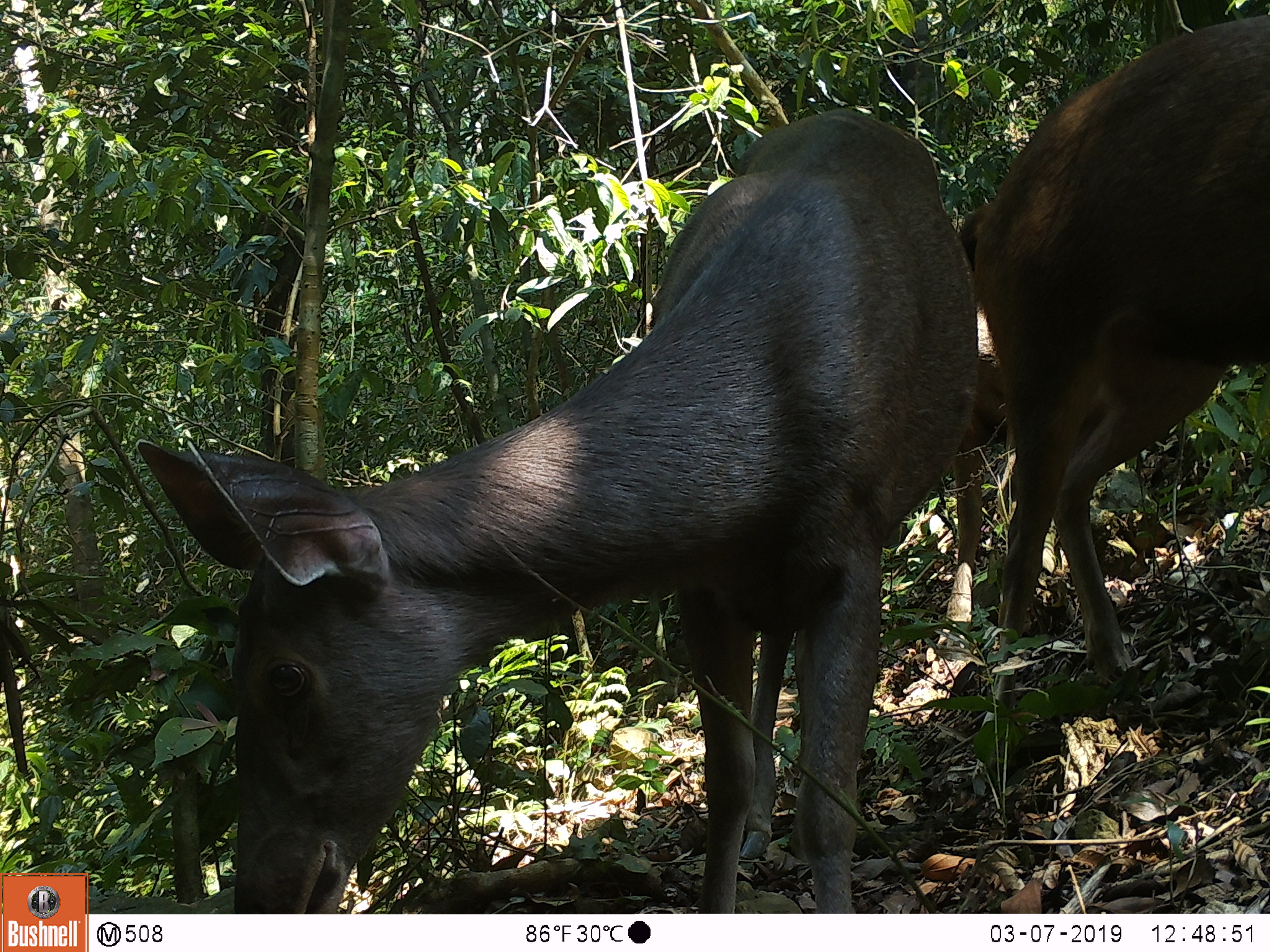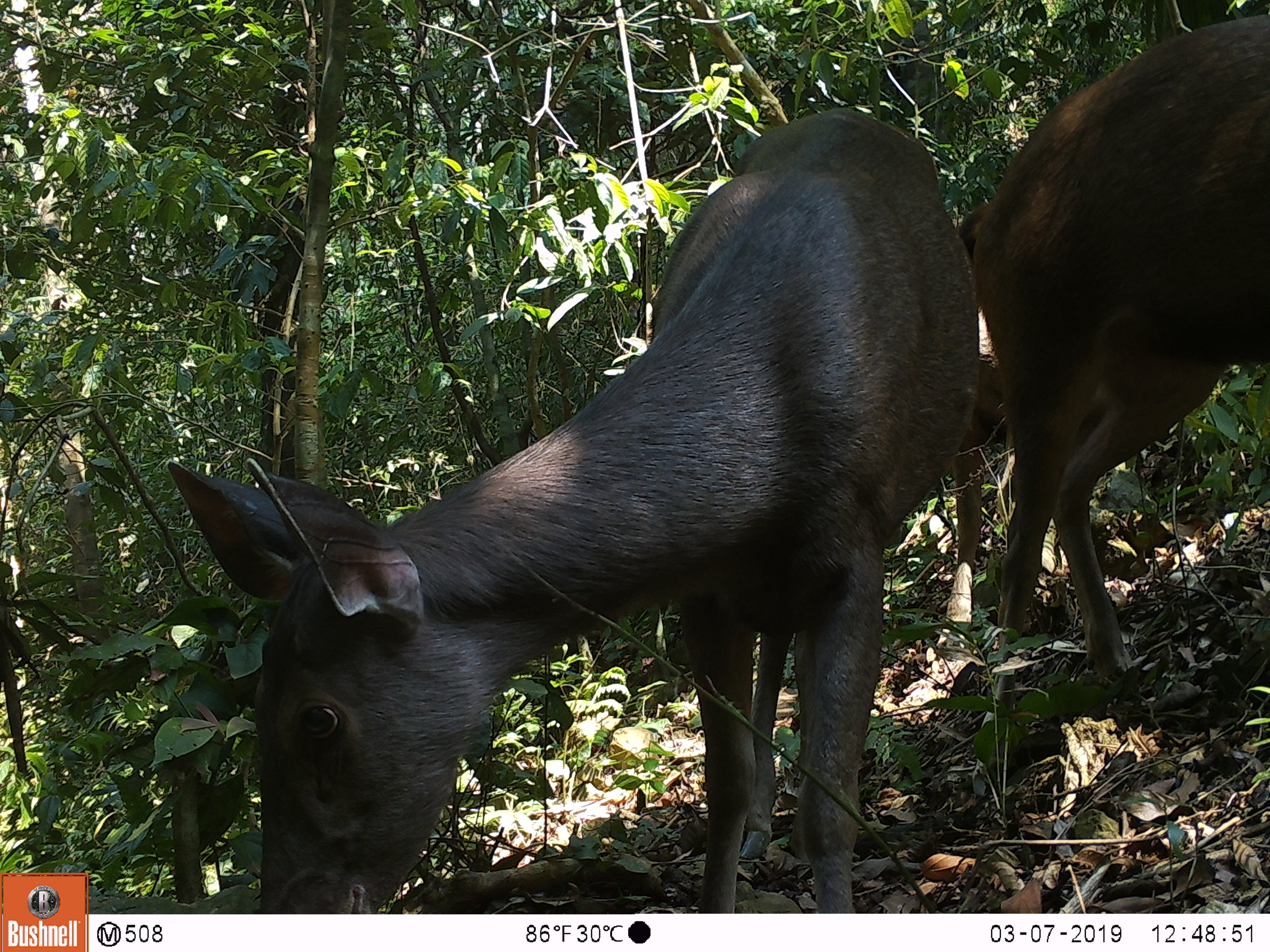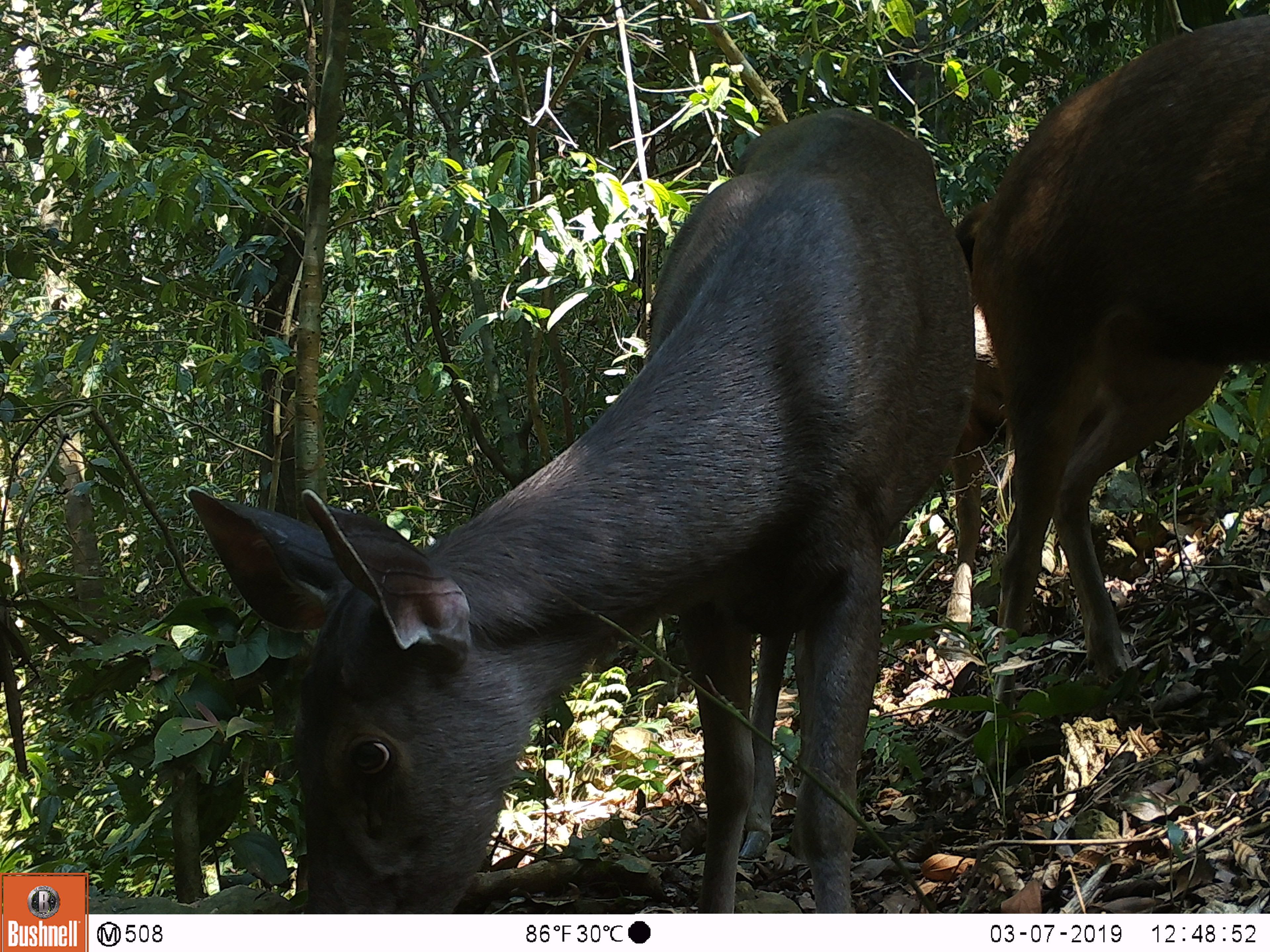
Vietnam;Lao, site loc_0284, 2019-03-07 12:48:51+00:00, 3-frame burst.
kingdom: Animalia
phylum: Chordata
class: Mammalia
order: Artiodactyla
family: Cervidae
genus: Rusa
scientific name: Rusa unicolor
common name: sambar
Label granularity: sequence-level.